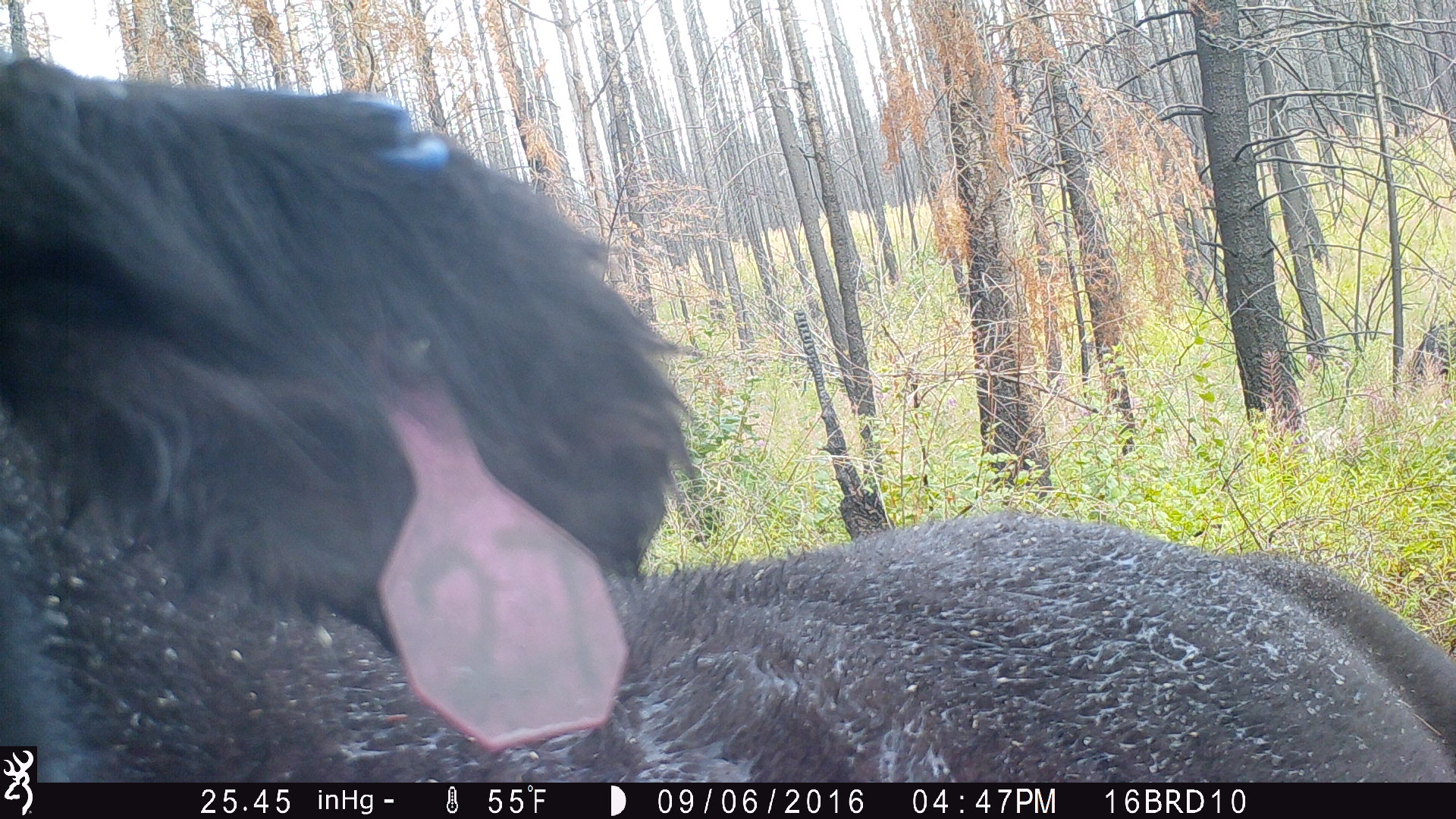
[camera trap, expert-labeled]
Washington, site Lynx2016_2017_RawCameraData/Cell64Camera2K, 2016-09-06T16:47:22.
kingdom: Animalia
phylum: Chordata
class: Mammalia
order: Artiodactyla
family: Bovidae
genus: Bos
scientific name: Bos taurus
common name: domestic cattle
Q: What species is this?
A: Domestic cattle (Bos taurus).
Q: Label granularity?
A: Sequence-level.